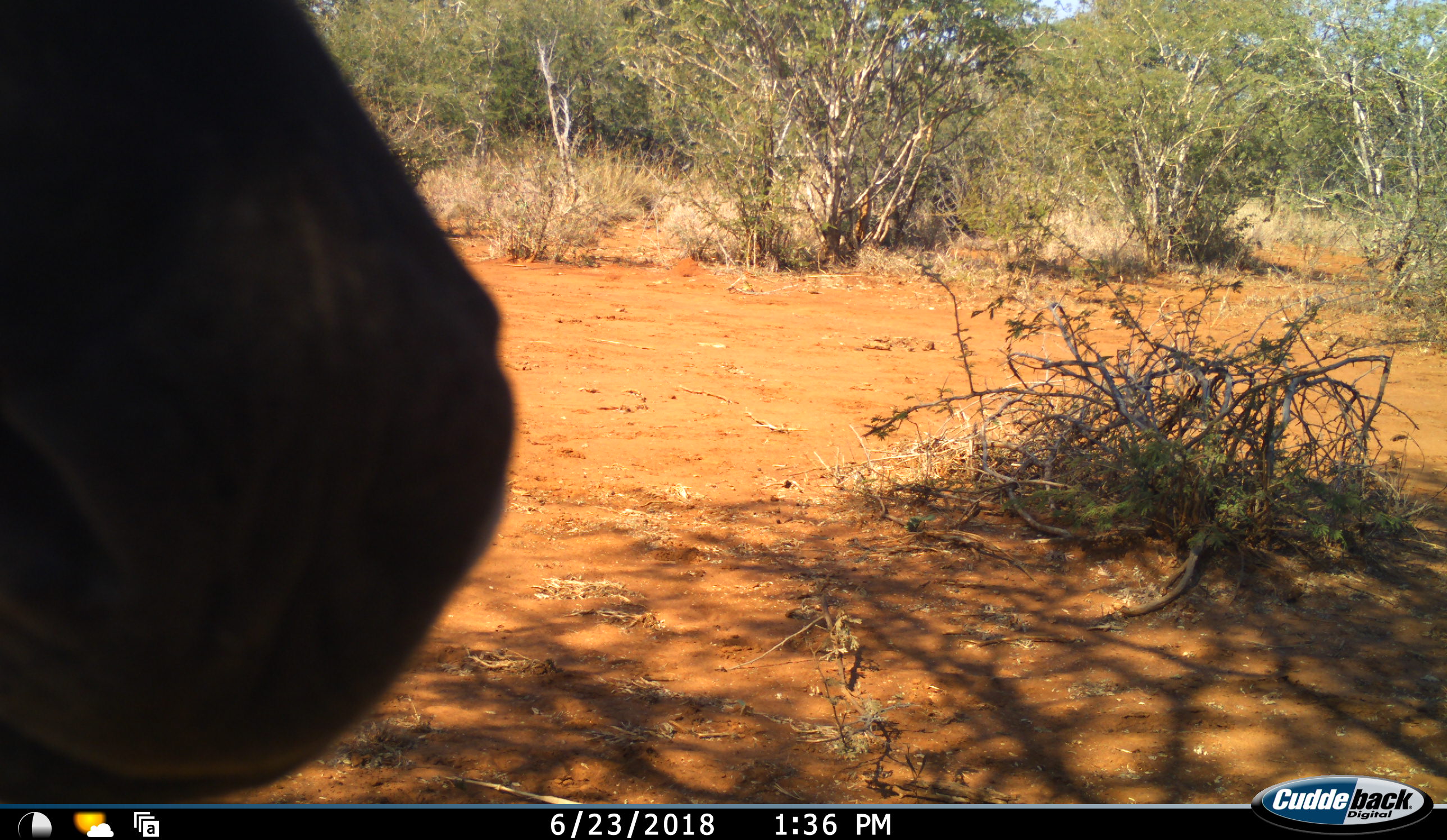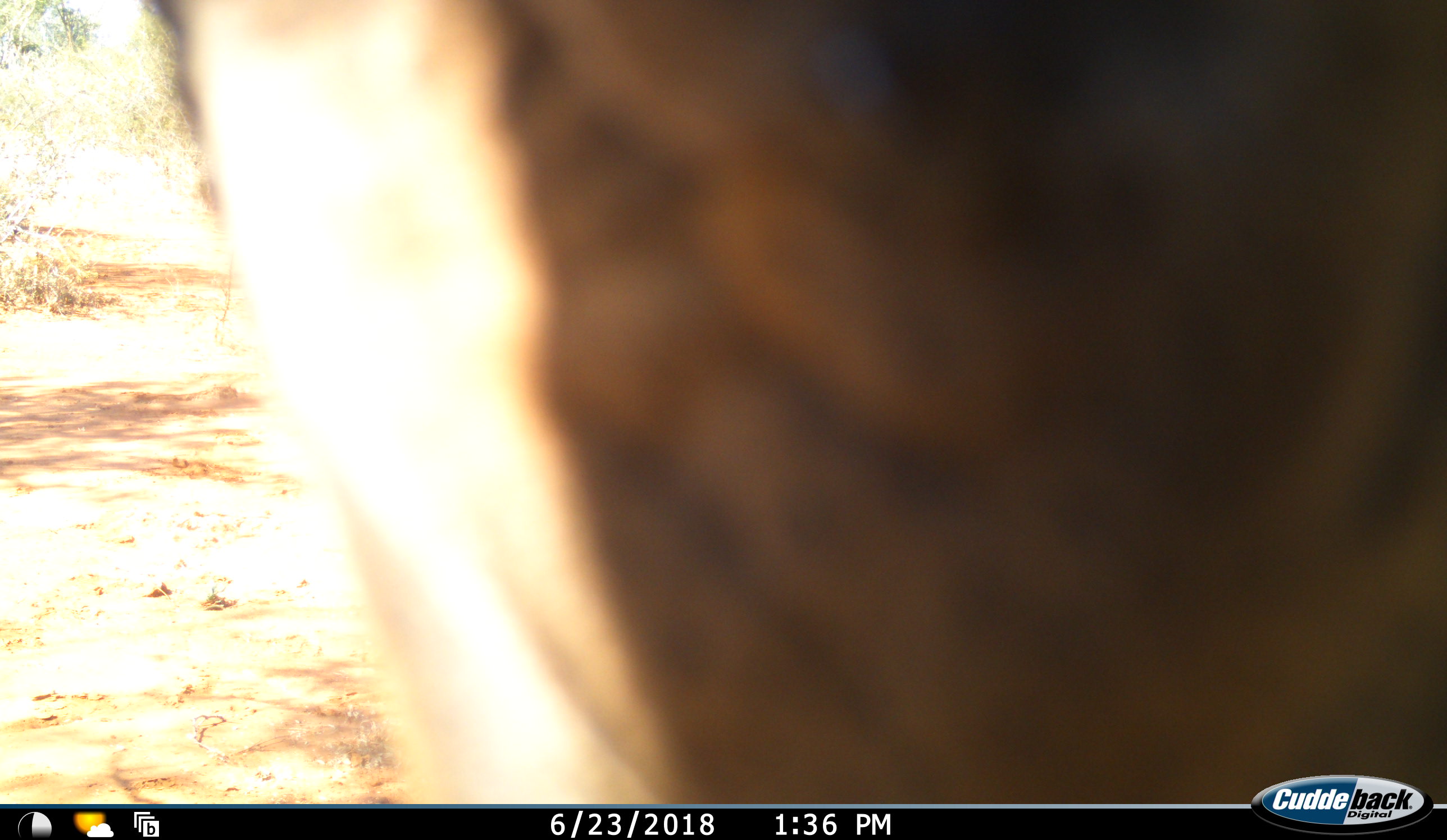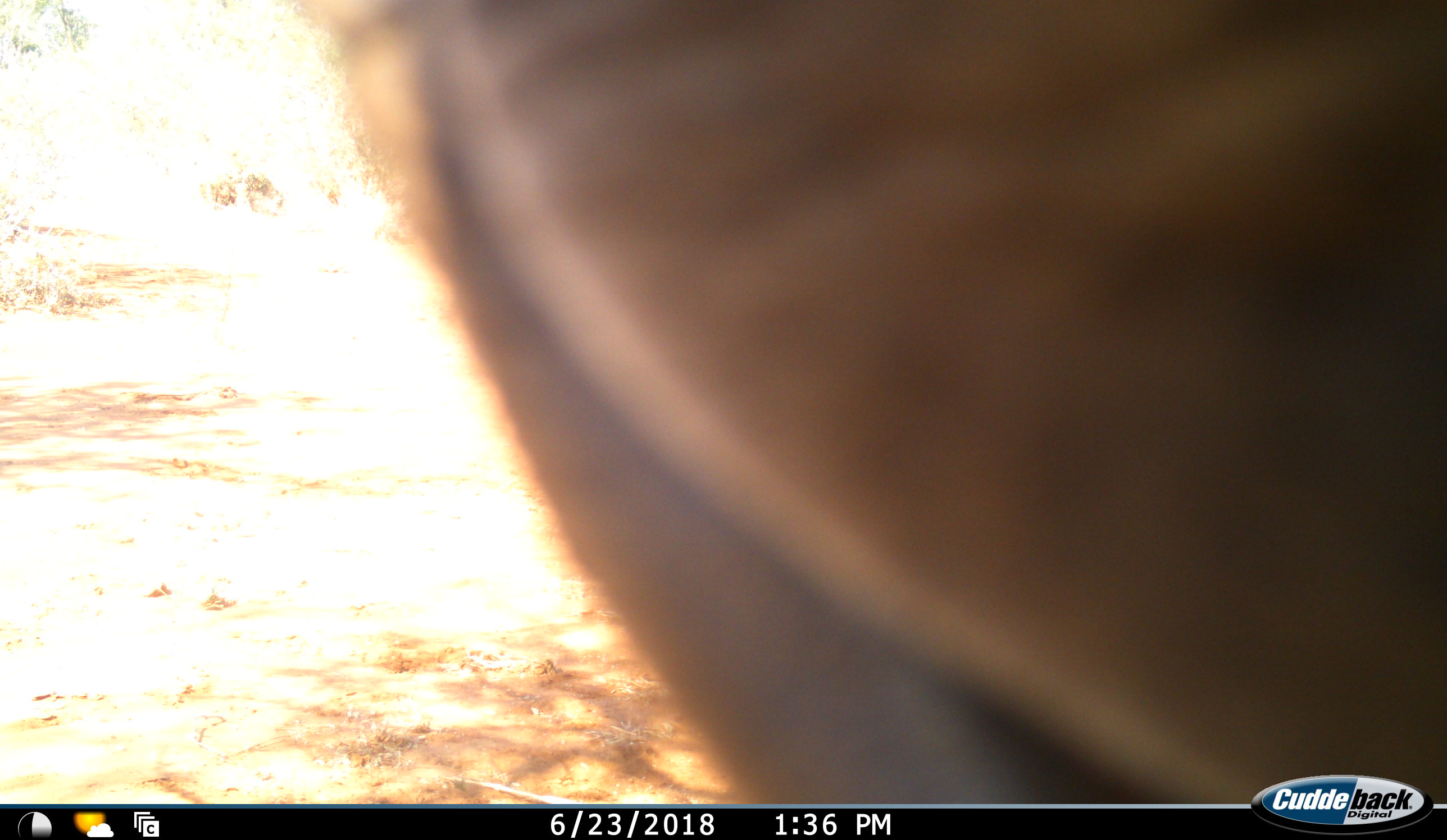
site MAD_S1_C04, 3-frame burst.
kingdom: Animalia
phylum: Chordata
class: Mammalia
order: Artiodactyla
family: Bovidae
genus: Aepyceros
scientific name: Aepyceros melampus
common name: impala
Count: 1.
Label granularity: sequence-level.